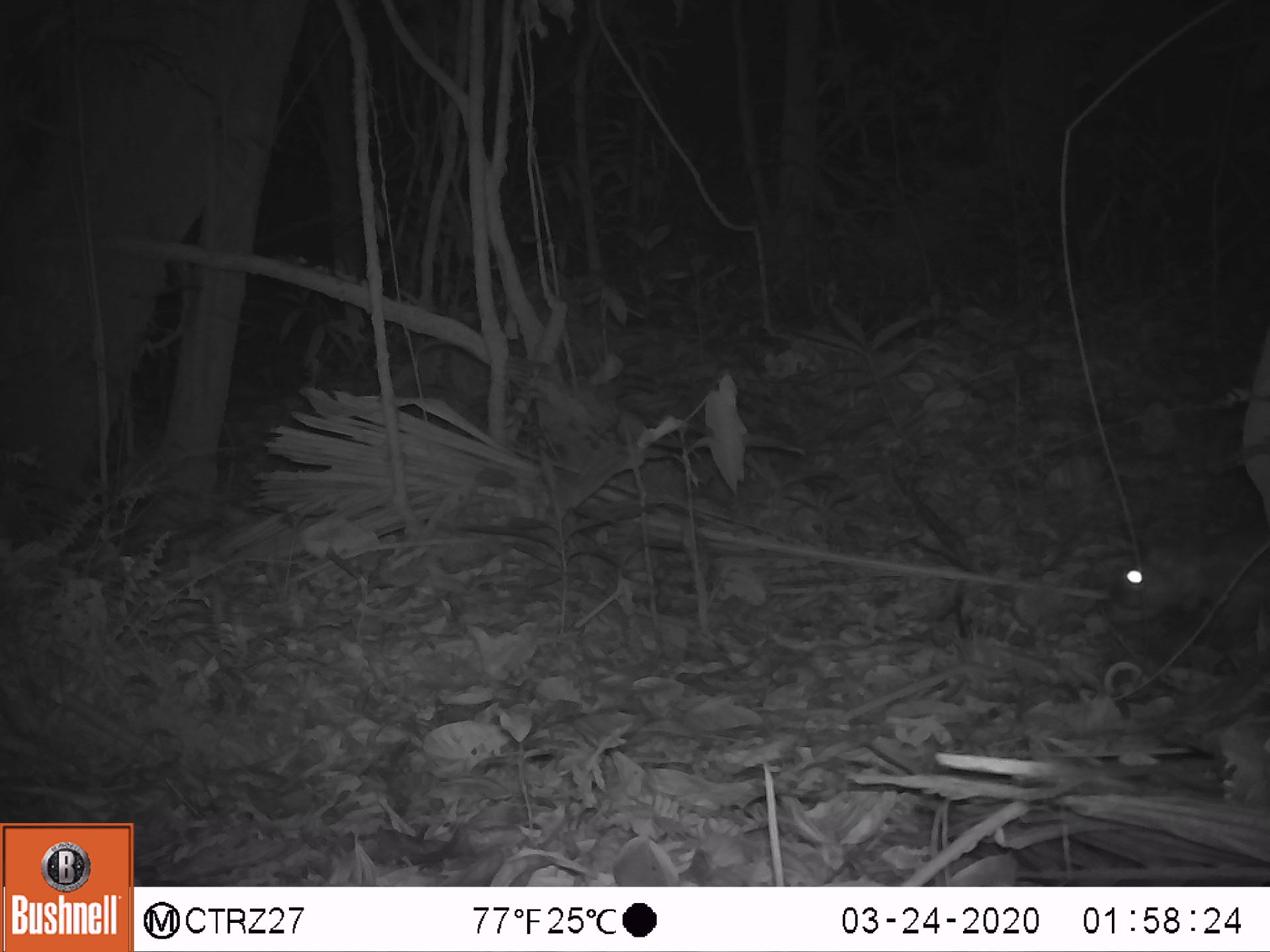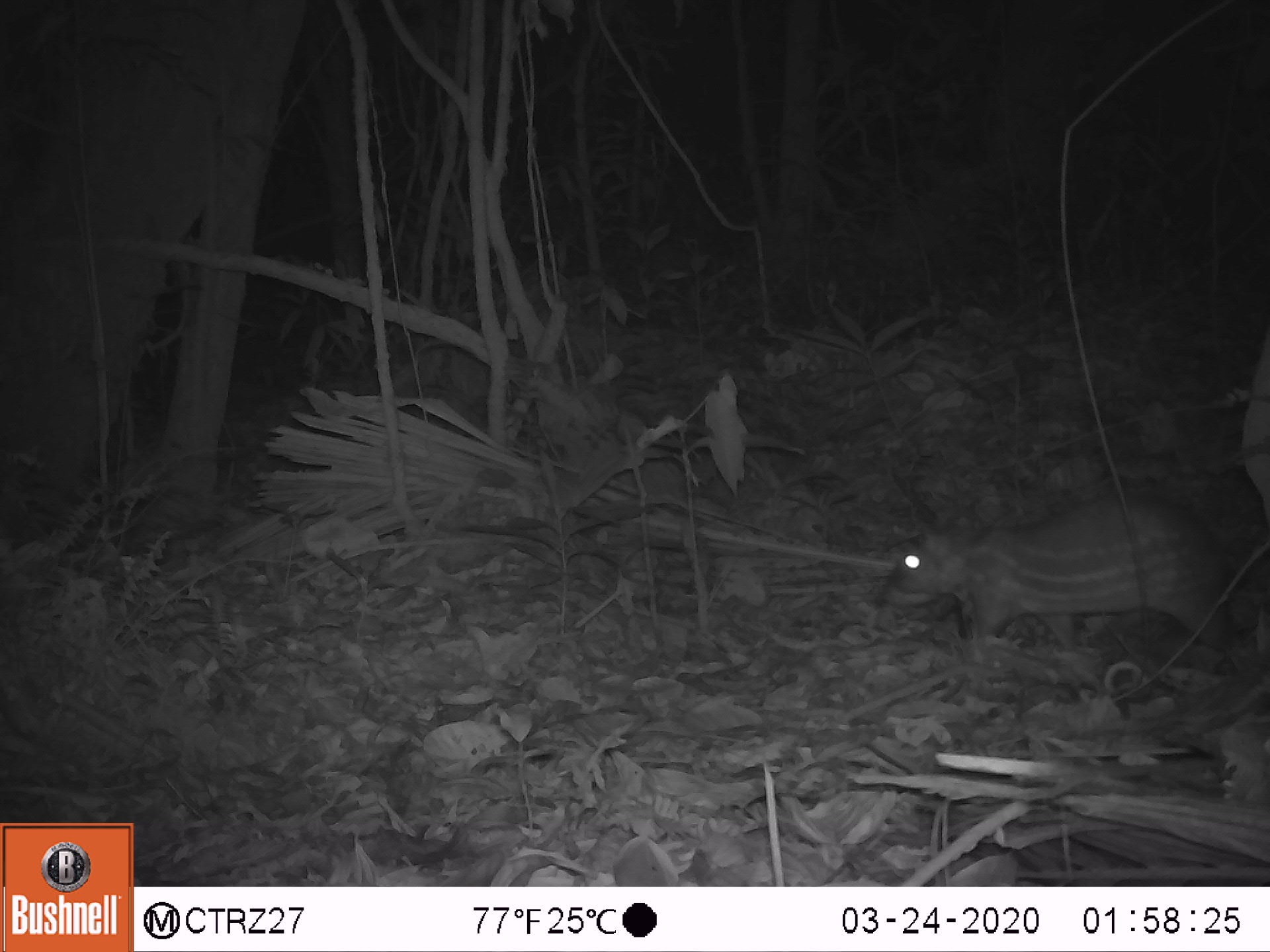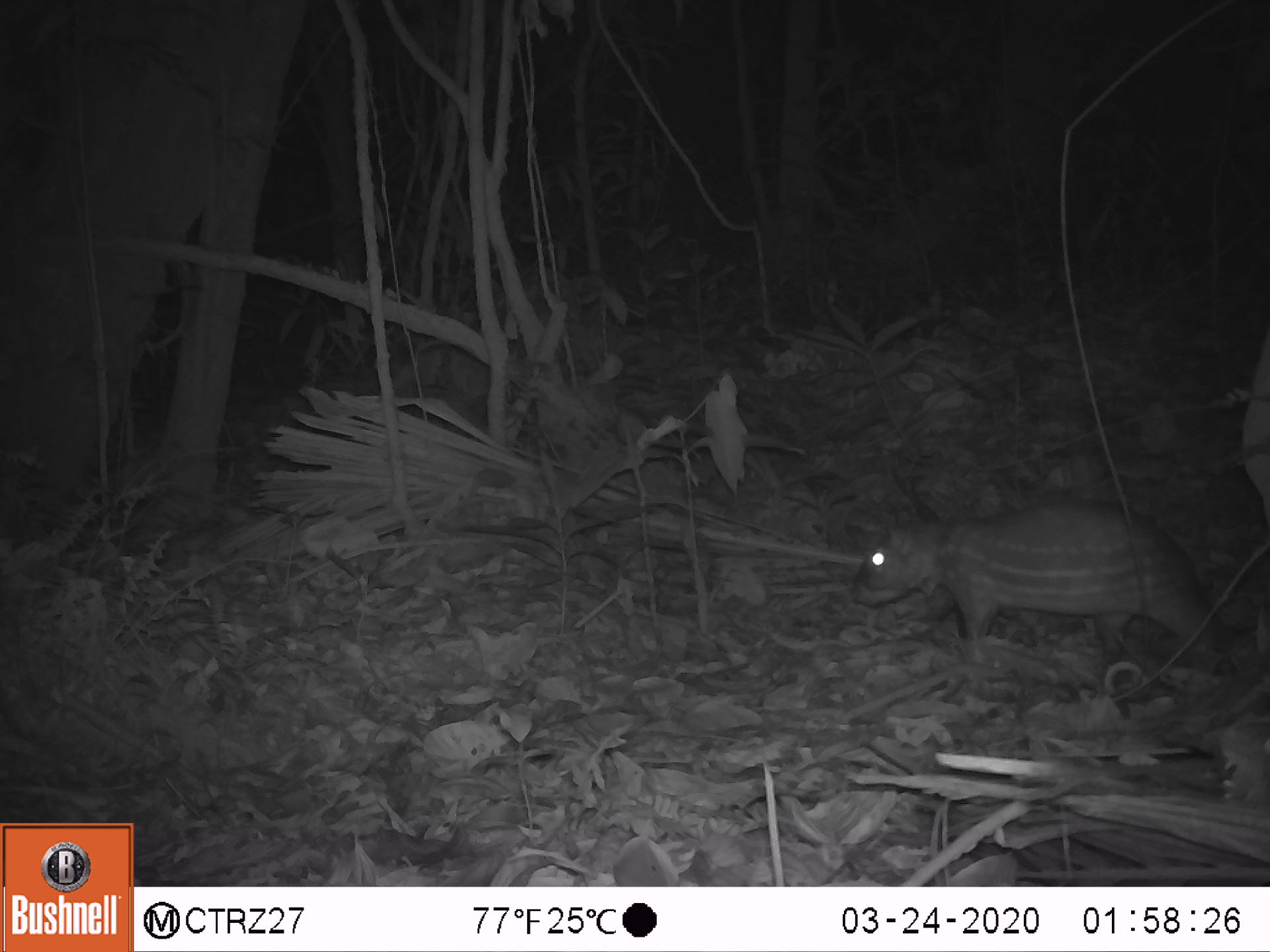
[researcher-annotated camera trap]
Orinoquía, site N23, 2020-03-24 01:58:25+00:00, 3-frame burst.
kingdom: Animalia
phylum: Chordata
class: Mammalia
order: Rodentia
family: Cuniculidae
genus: Cuniculus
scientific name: Cuniculus paca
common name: spotted paca